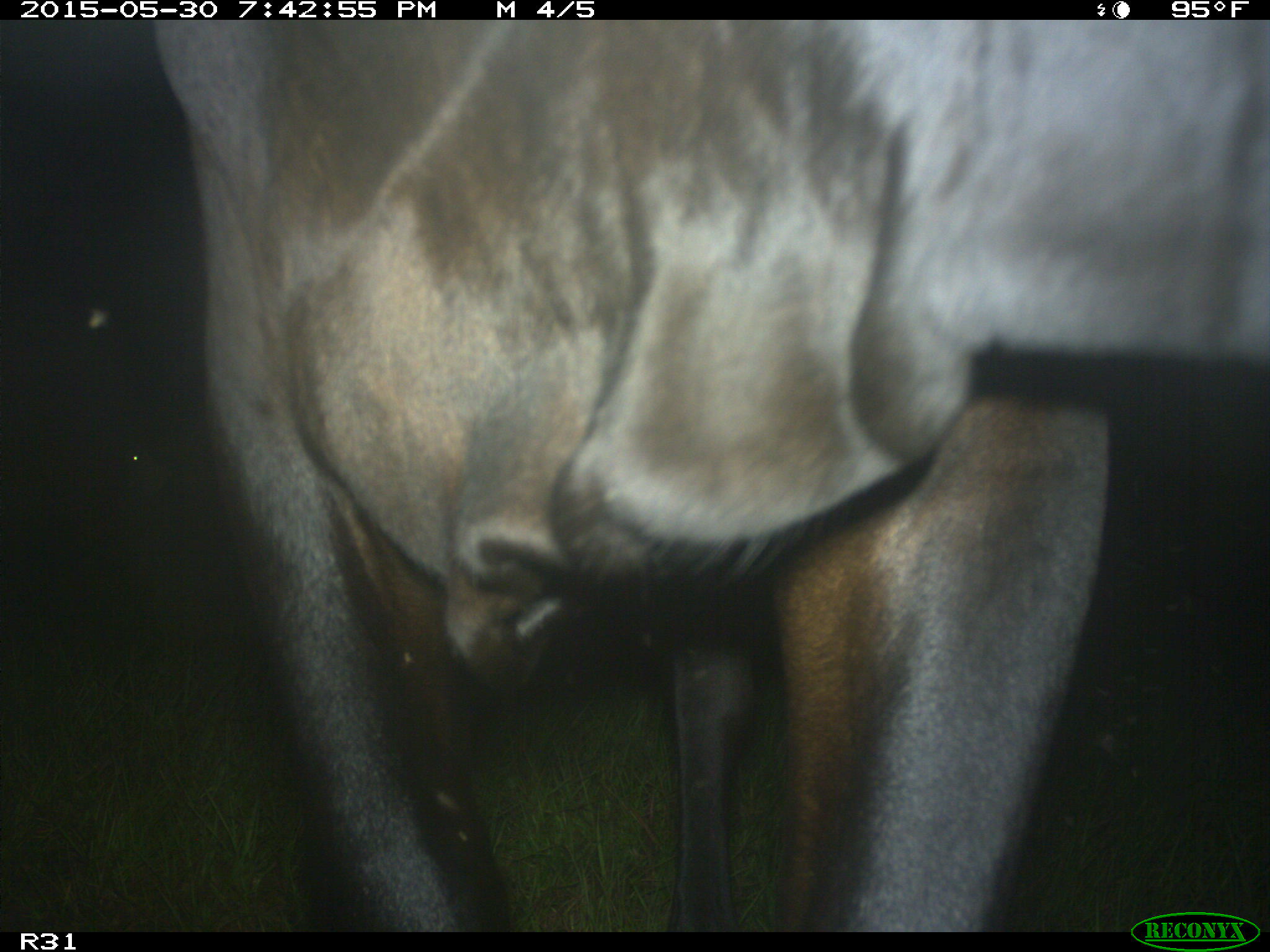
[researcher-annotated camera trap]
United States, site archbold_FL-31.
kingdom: Animalia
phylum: Chordata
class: Mammalia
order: Artiodactyla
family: Bovidae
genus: Bos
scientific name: Bos taurus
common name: domestic cow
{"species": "Bos taurus (domestic cow)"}